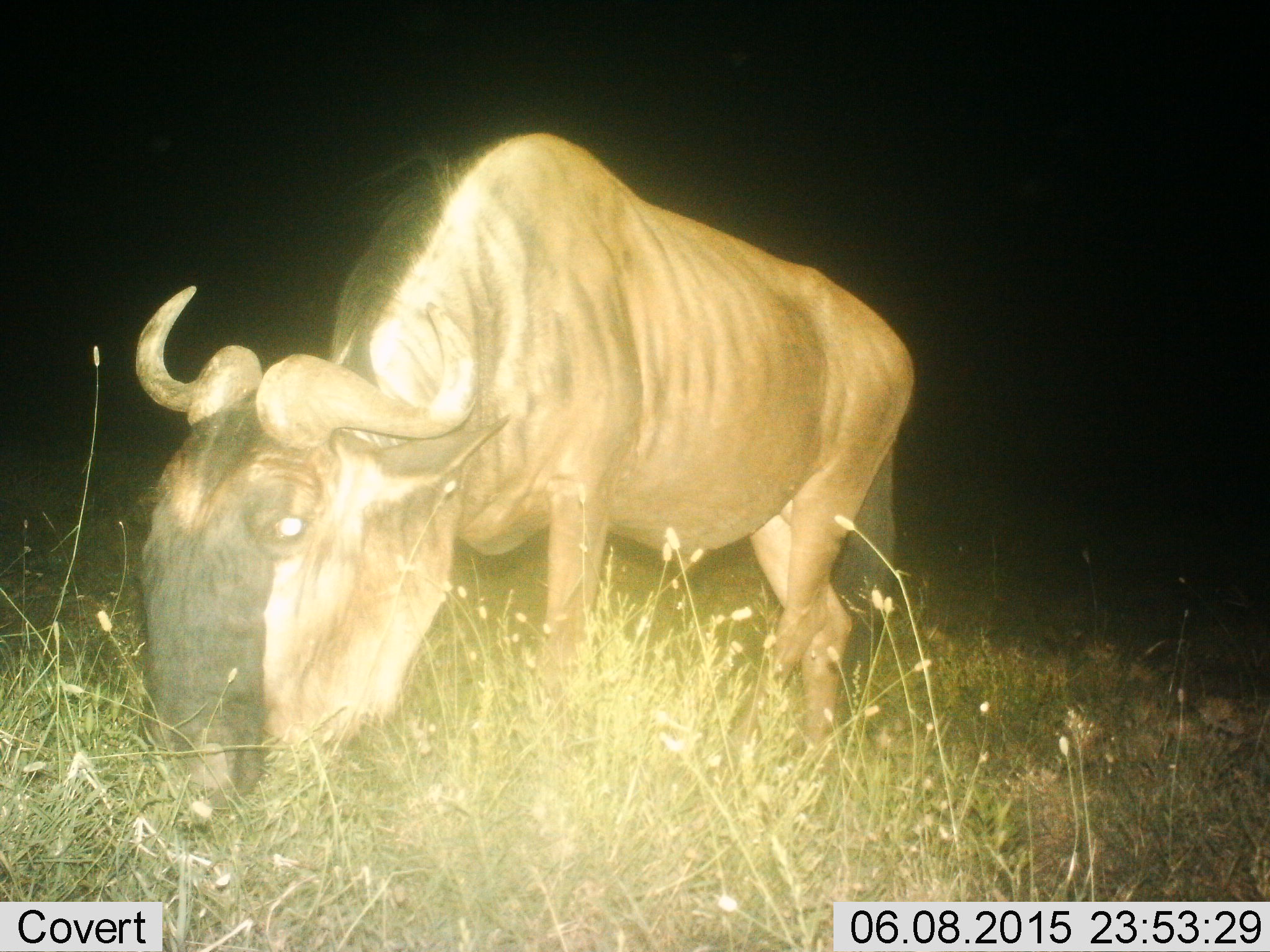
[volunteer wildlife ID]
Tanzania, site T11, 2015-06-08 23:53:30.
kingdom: Animalia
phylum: Chordata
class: Mammalia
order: Artiodactyla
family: Bovidae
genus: Connochaetes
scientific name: Connochaetes taurinus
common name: blue wildebeest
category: wildebeest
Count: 1.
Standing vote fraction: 40%.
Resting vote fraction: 0%.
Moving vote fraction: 0%.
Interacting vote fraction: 0%.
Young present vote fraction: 0%.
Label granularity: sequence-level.